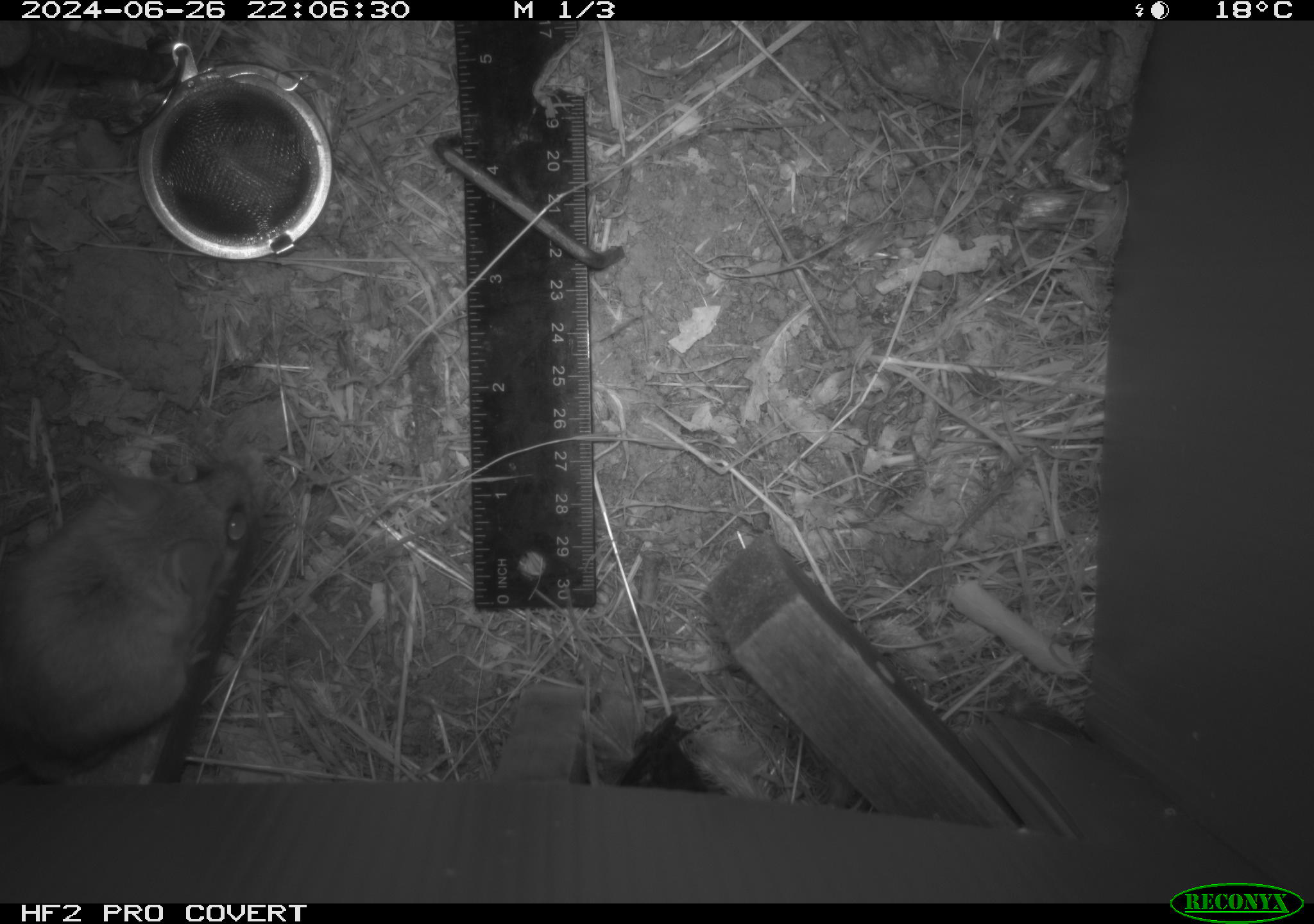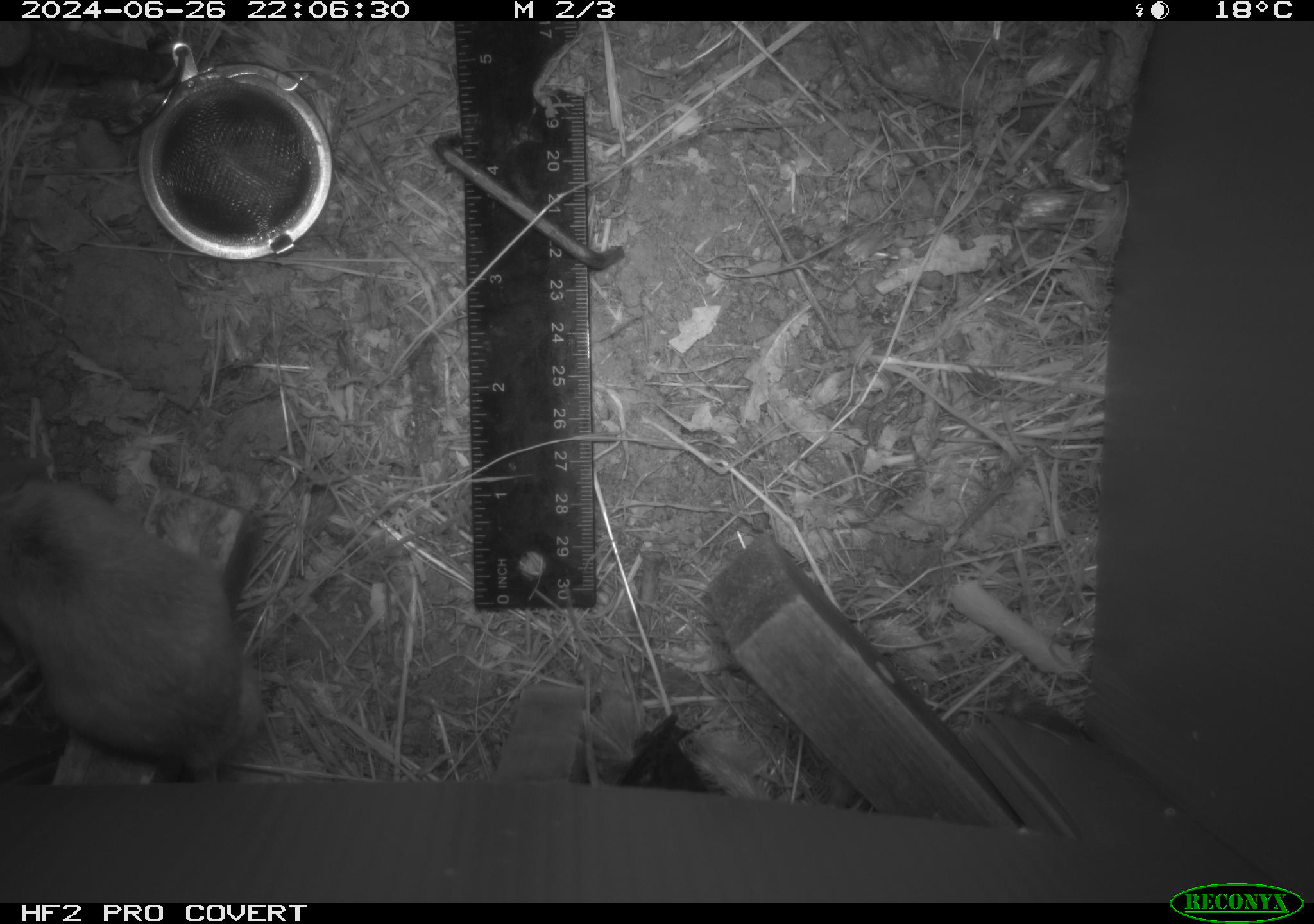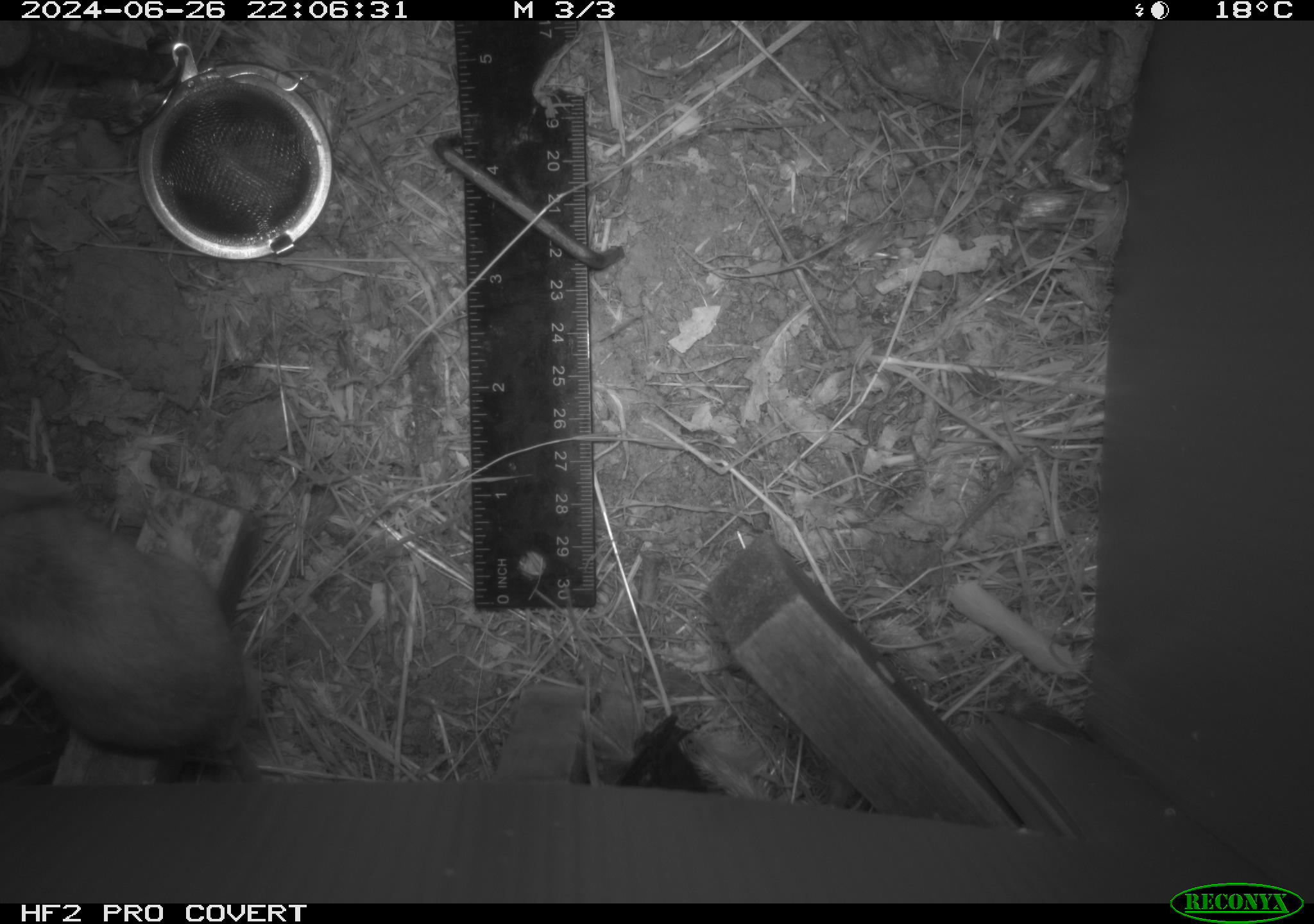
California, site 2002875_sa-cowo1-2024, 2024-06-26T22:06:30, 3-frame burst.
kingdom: Animalia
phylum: Chordata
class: Mammalia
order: Rodentia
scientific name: Rodentia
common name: rodent